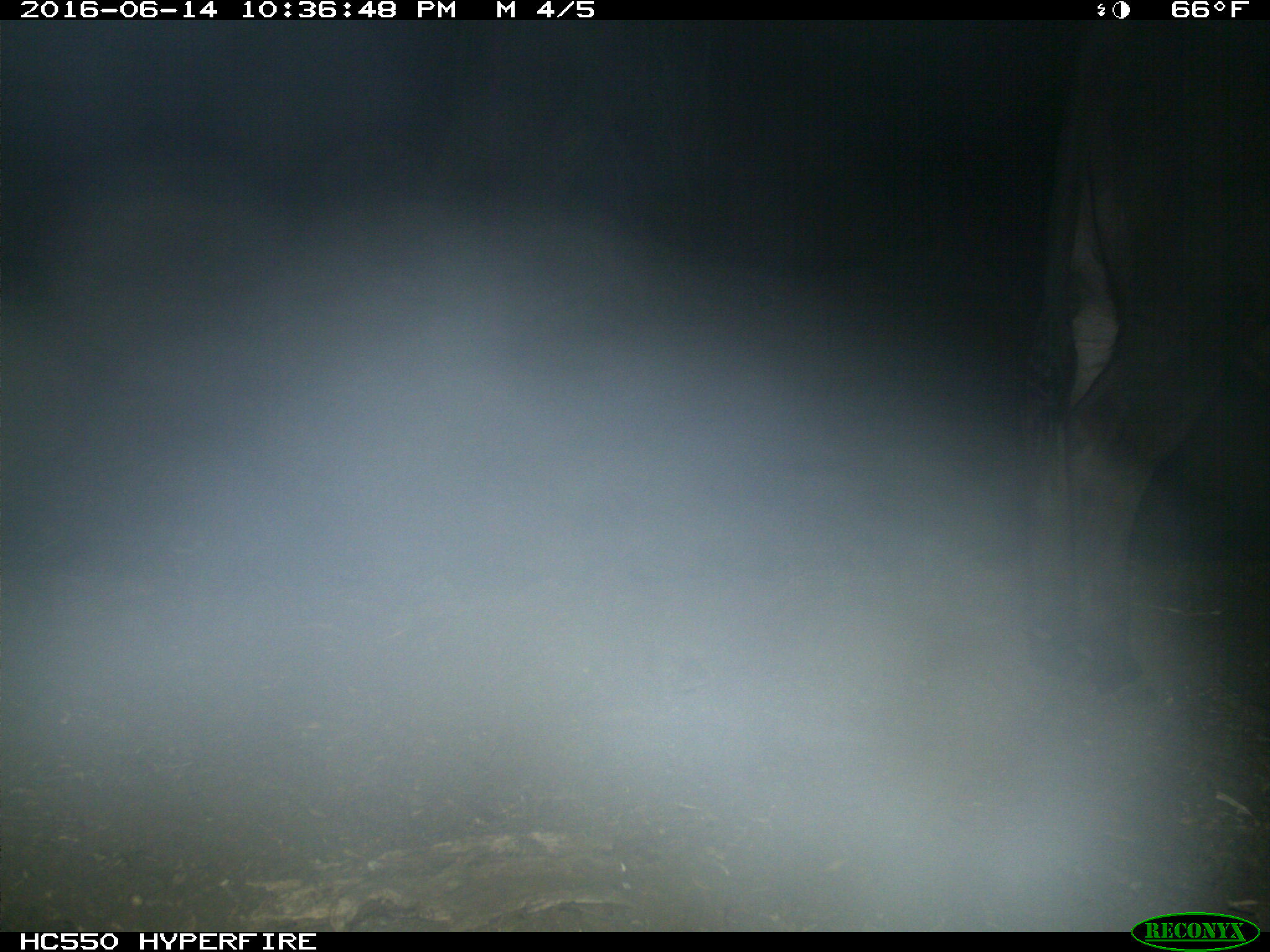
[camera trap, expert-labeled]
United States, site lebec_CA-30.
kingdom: Animalia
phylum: Chordata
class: Mammalia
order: Artiodactyla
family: Bovidae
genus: Bos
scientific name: Bos taurus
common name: domestic cow